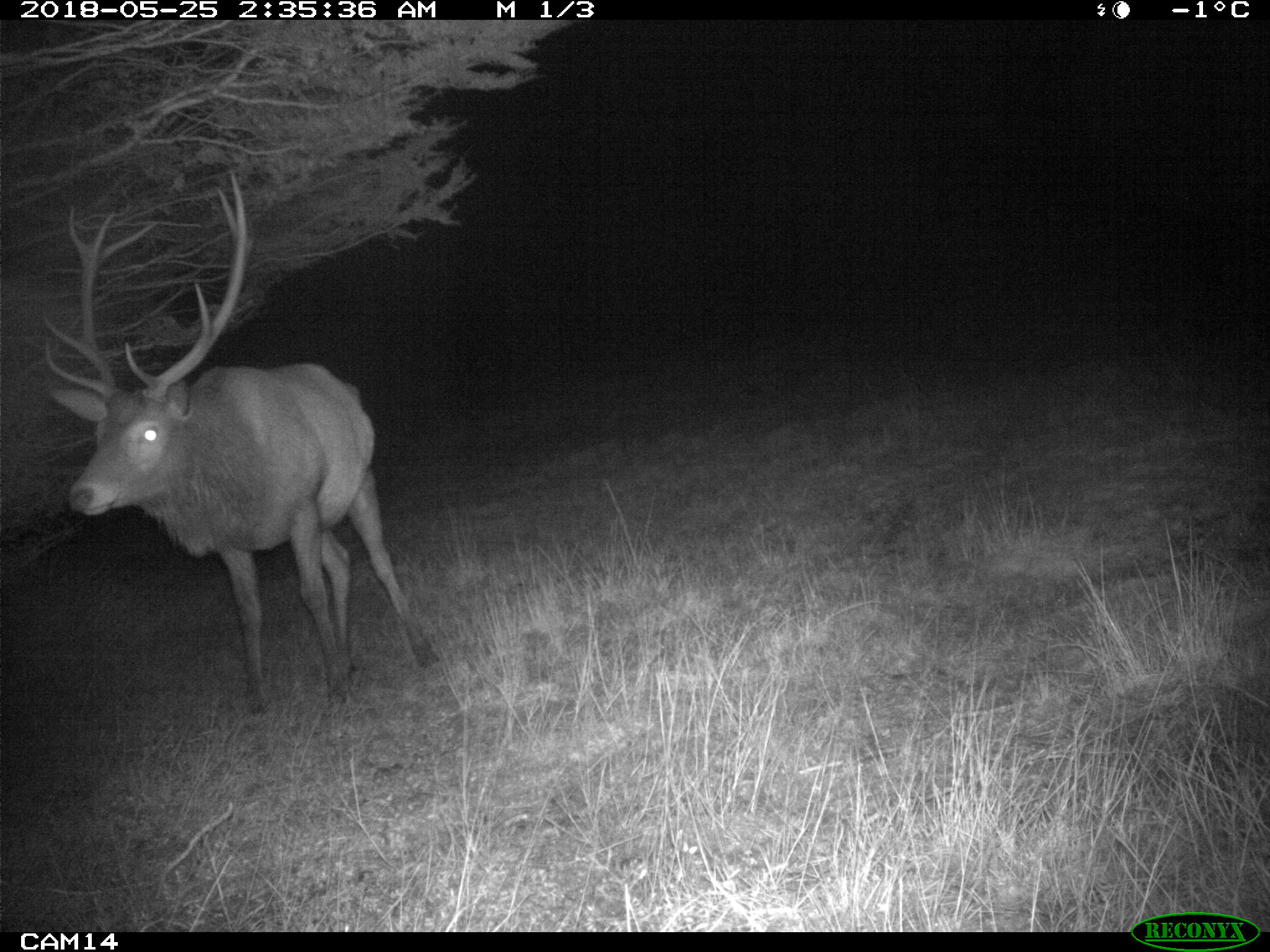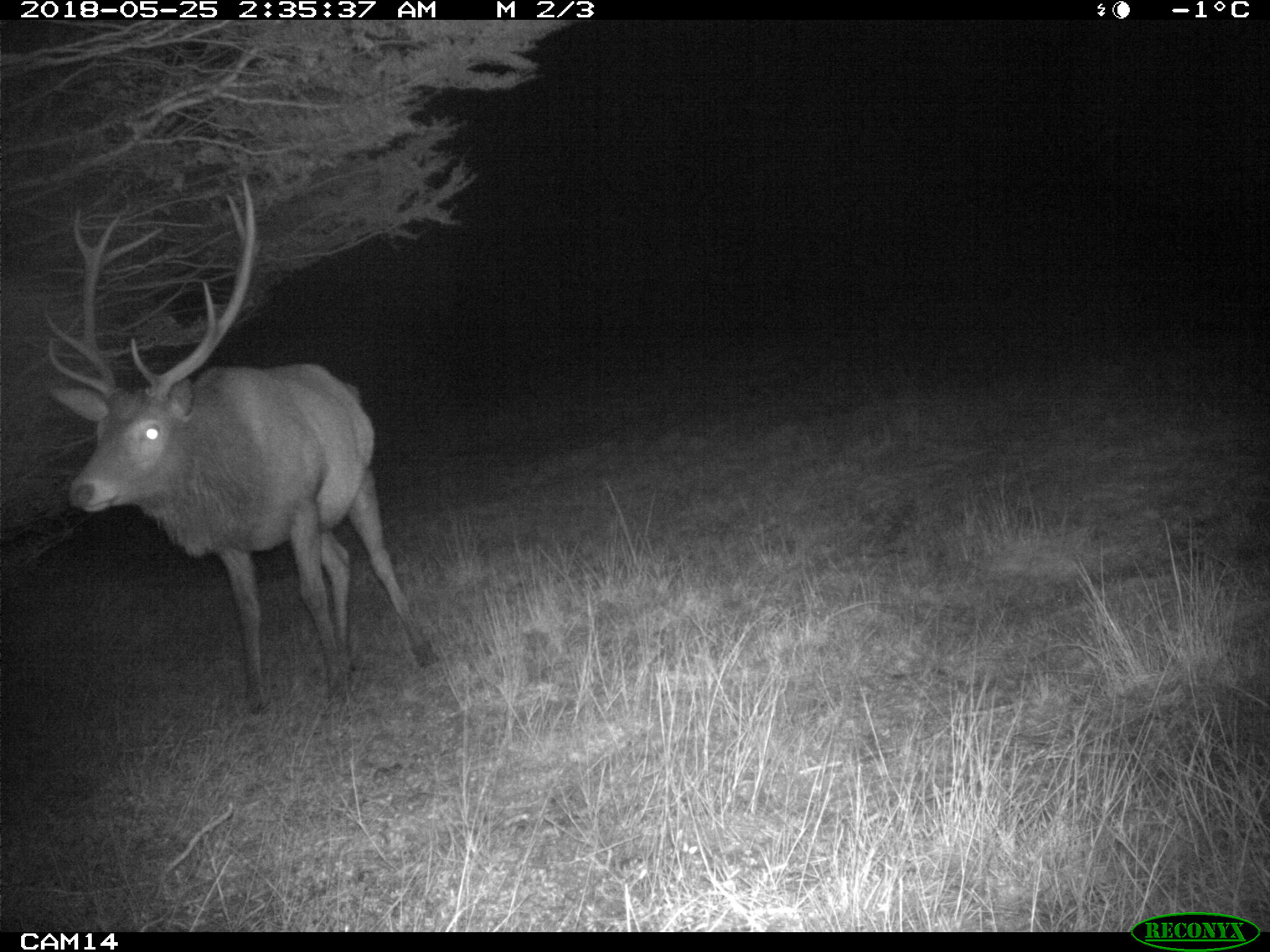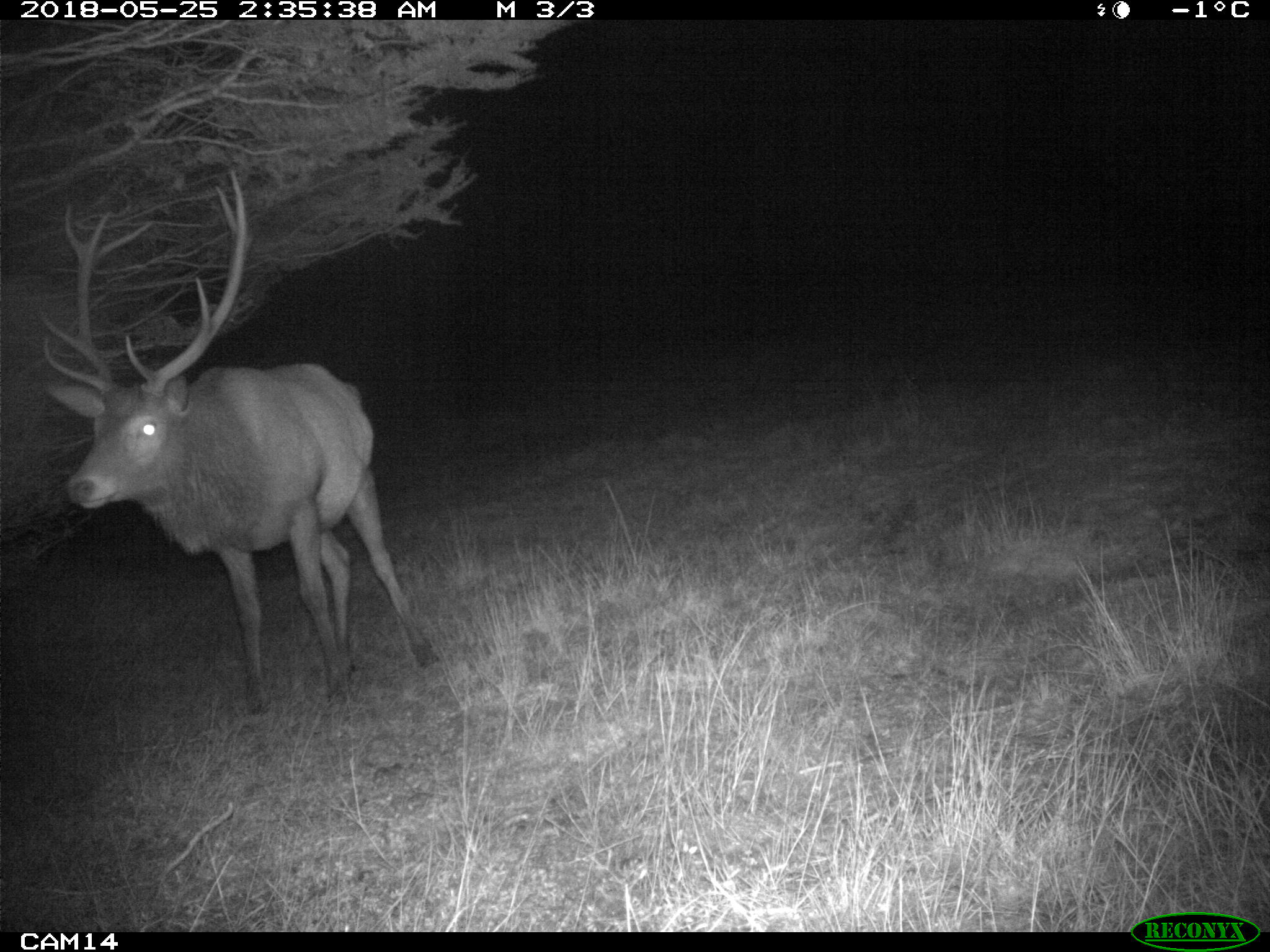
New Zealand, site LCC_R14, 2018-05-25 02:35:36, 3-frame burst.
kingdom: Animalia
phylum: Chordata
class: Mammalia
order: Artiodactyla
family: Cervidae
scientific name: Cervidae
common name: deer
Deer (Cervidae).